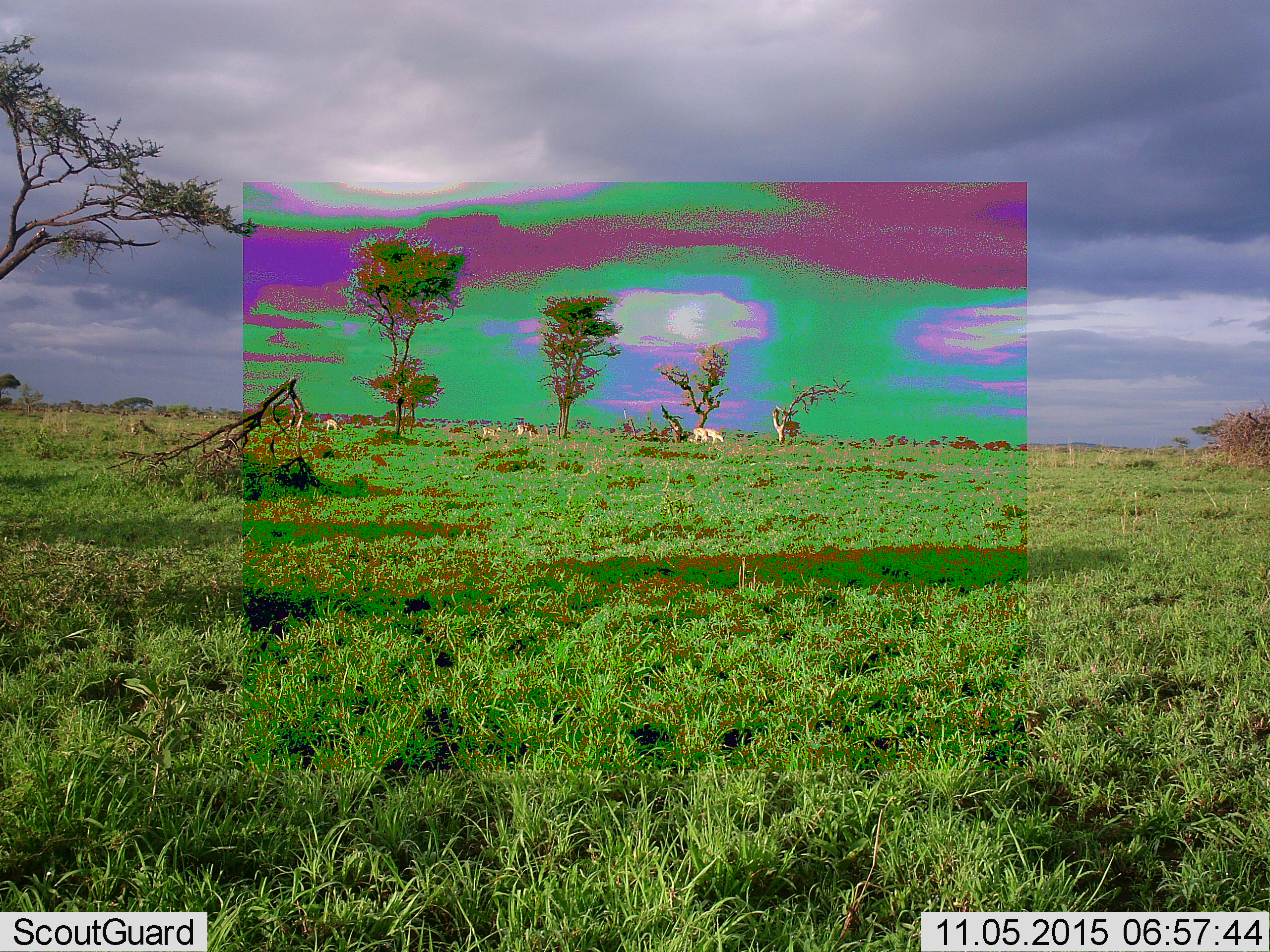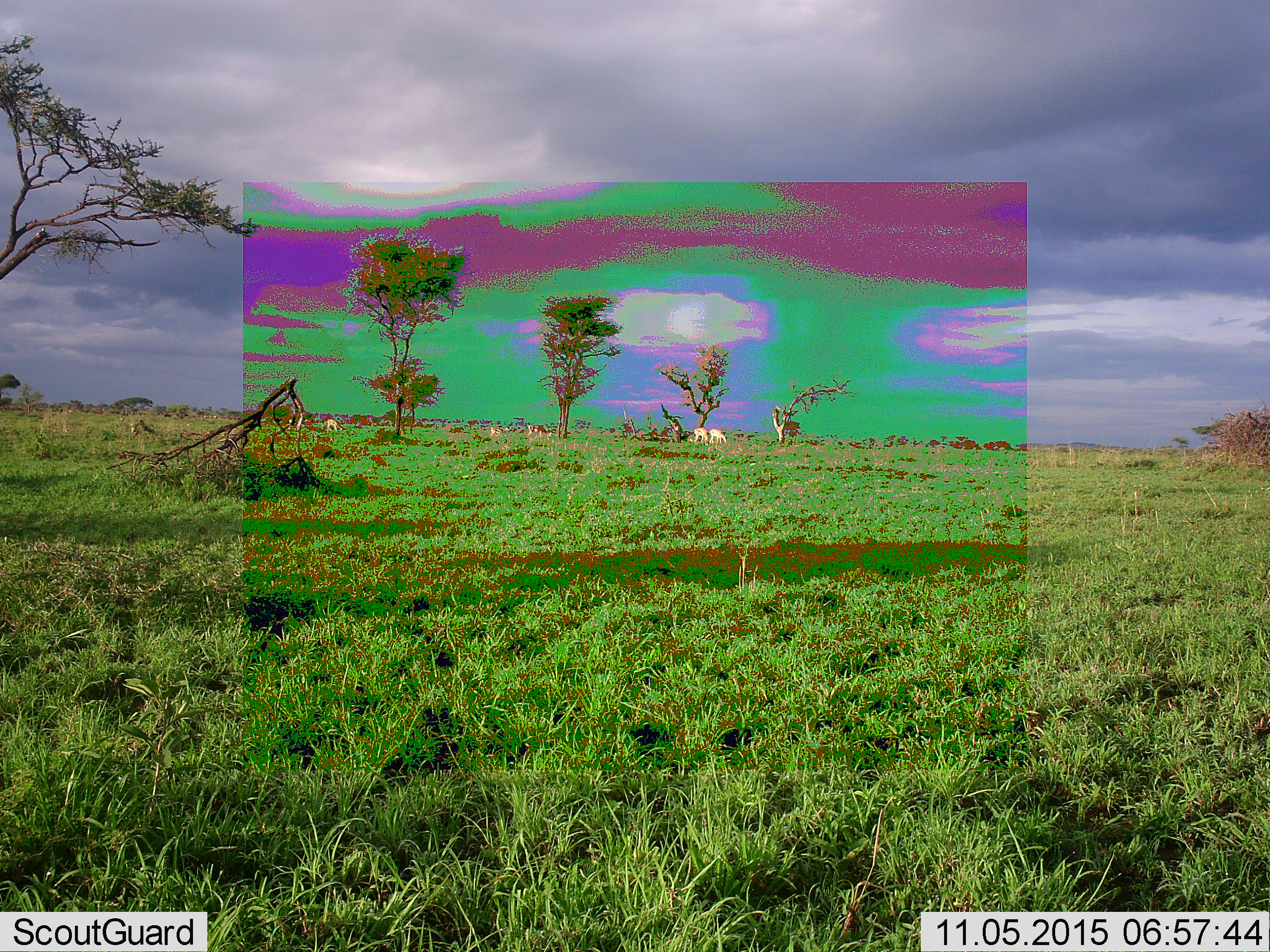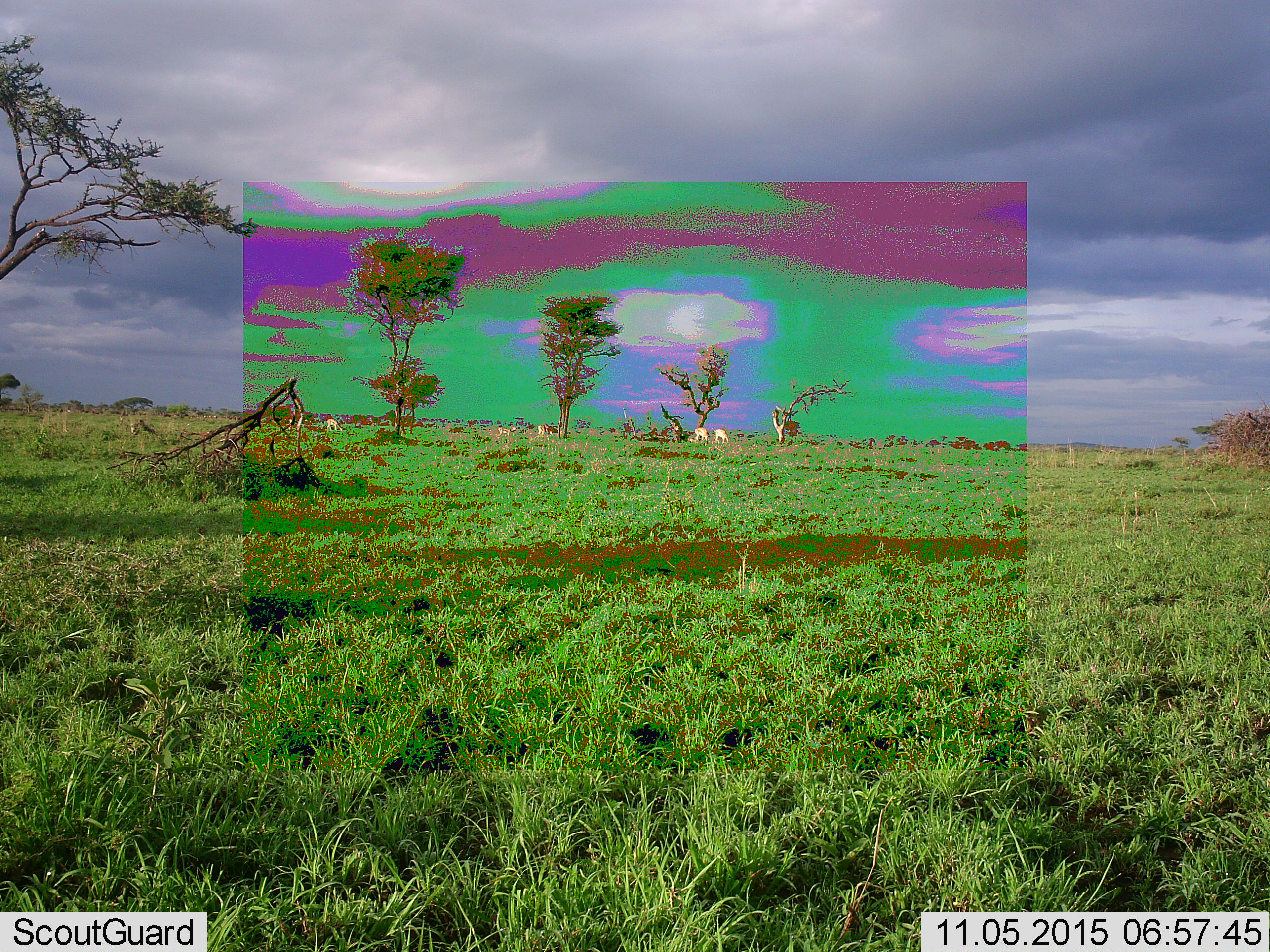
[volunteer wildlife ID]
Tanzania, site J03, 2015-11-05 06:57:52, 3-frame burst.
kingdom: Animalia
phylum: Chordata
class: Mammalia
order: Artiodactyla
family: Bovidae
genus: Eudorcas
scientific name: Eudorcas thomsonii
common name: thomson's gazelle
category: gazellethomsons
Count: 5.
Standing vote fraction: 0%.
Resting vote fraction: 0%.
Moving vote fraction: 67%.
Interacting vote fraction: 0%.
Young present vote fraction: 0%.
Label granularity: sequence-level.